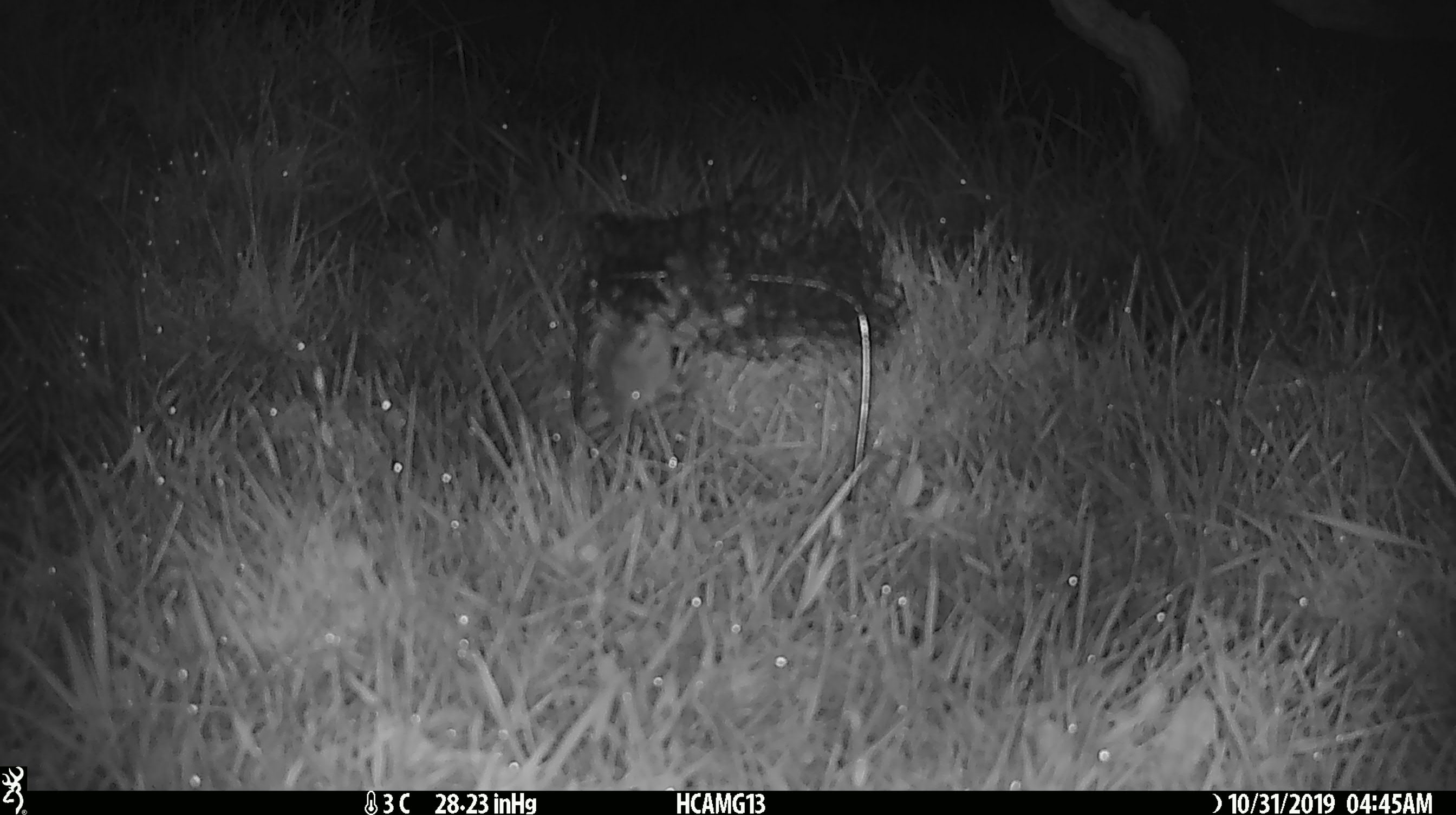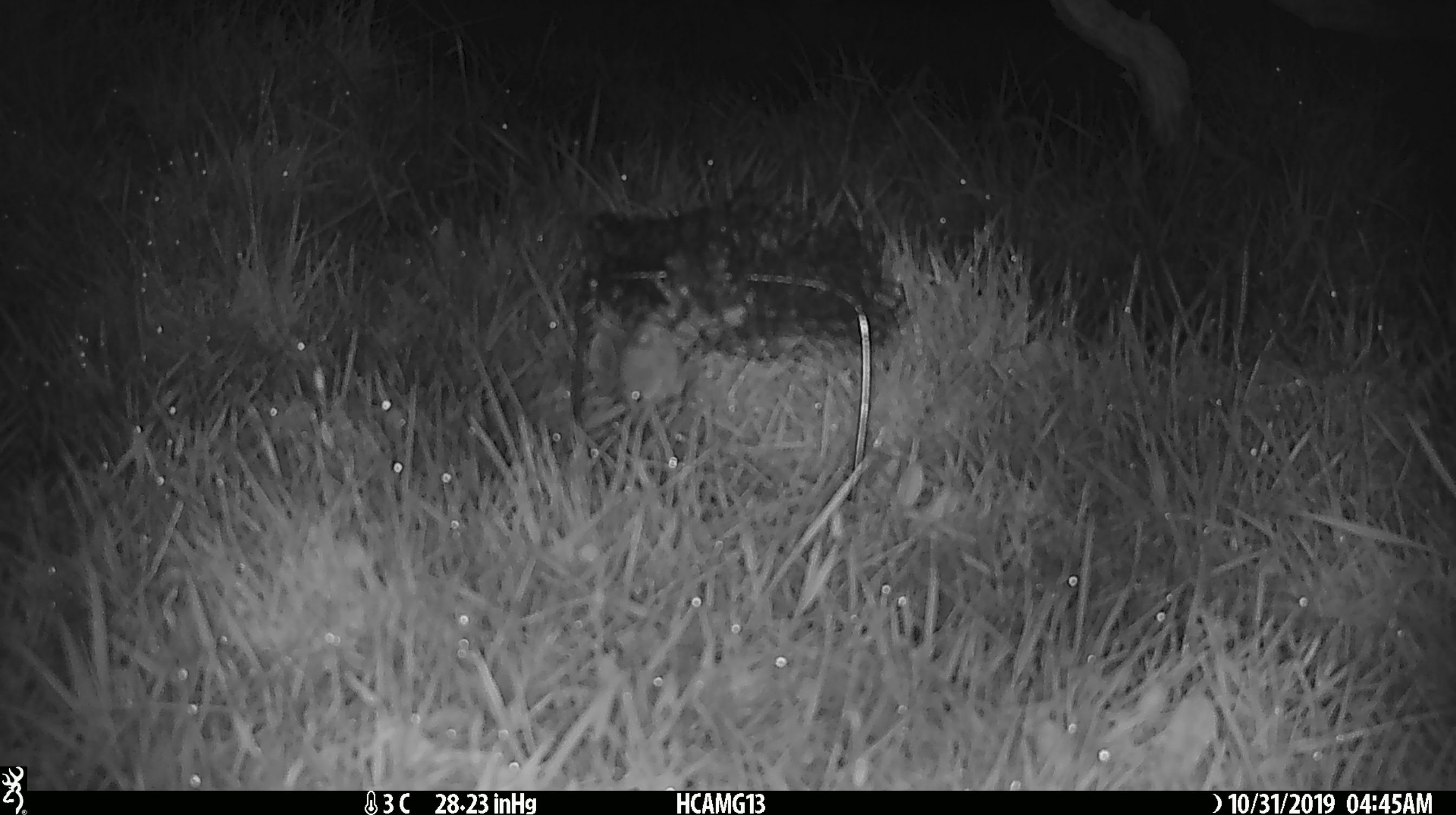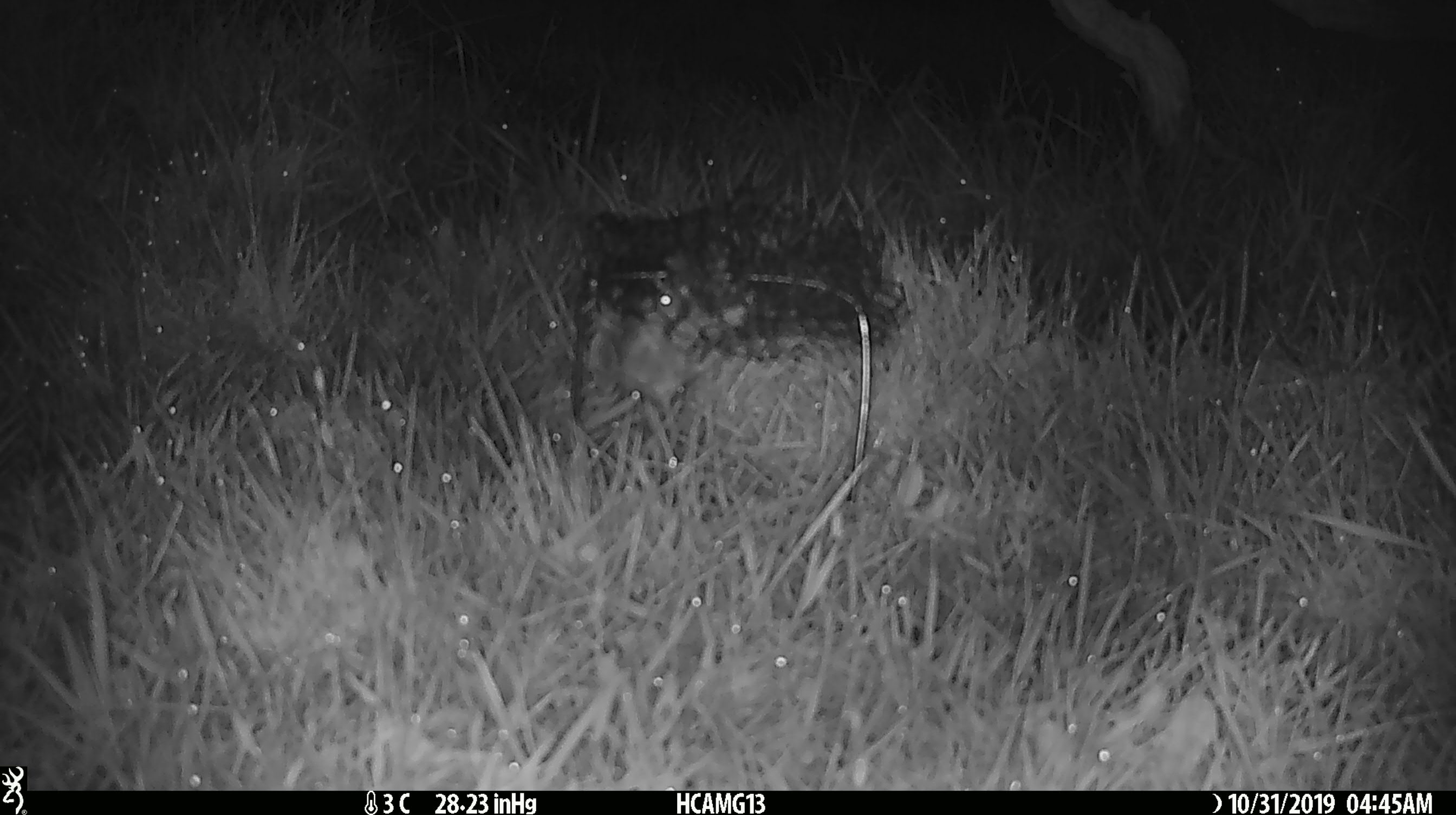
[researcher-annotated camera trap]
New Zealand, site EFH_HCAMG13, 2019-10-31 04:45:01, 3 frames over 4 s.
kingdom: Animalia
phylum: Chordata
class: Mammalia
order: Rodentia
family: Muridae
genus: Mus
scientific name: Mus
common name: mouse